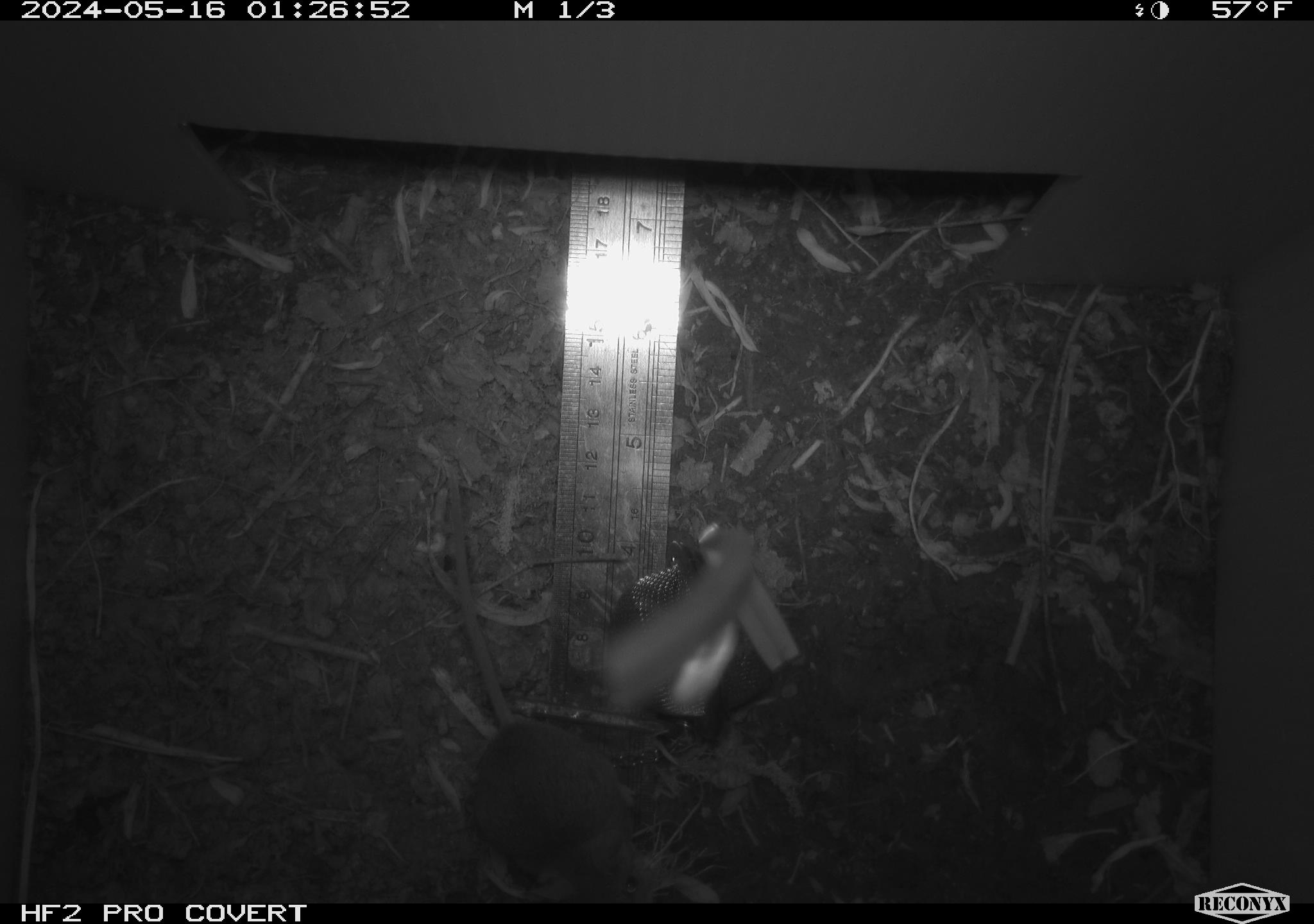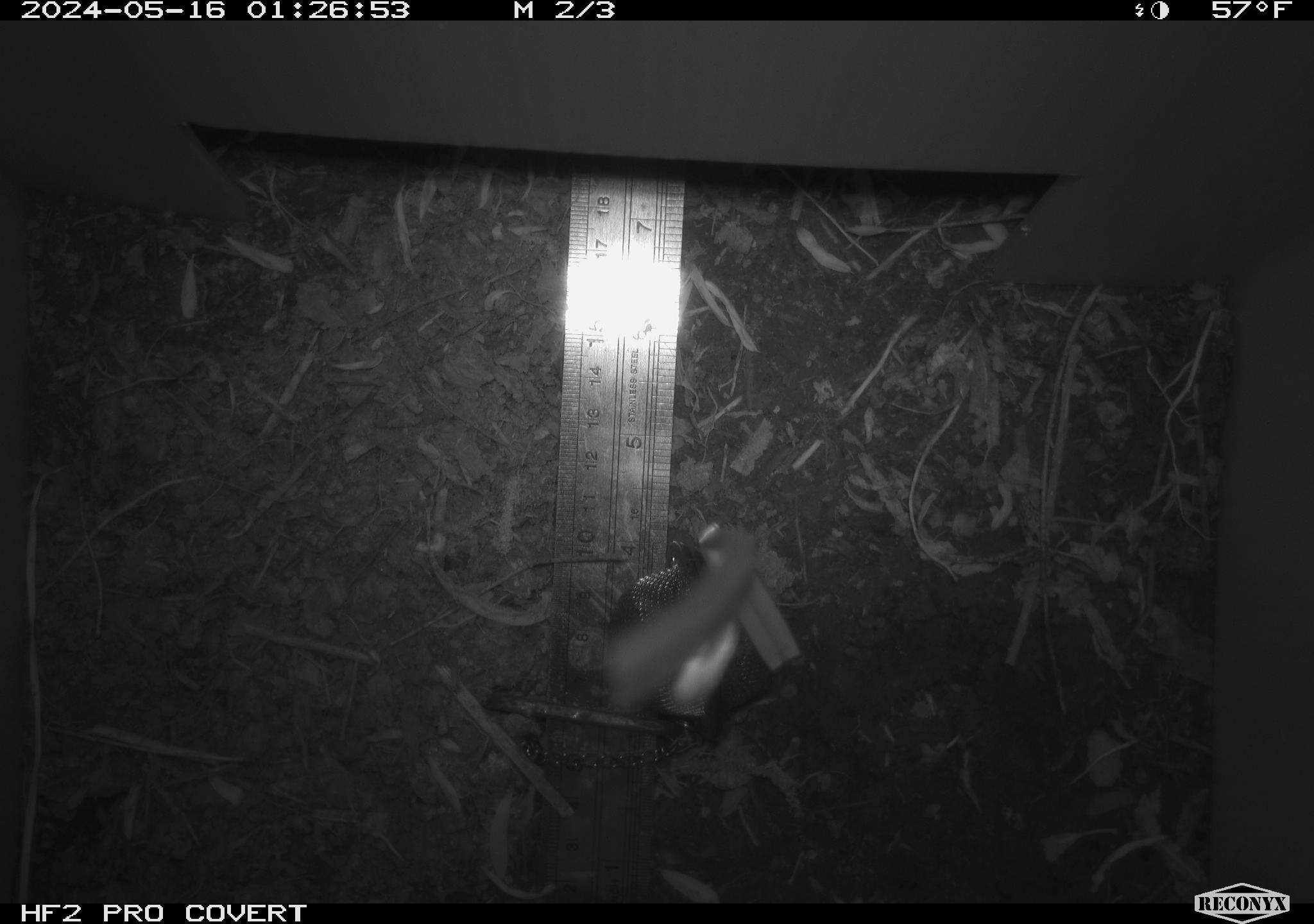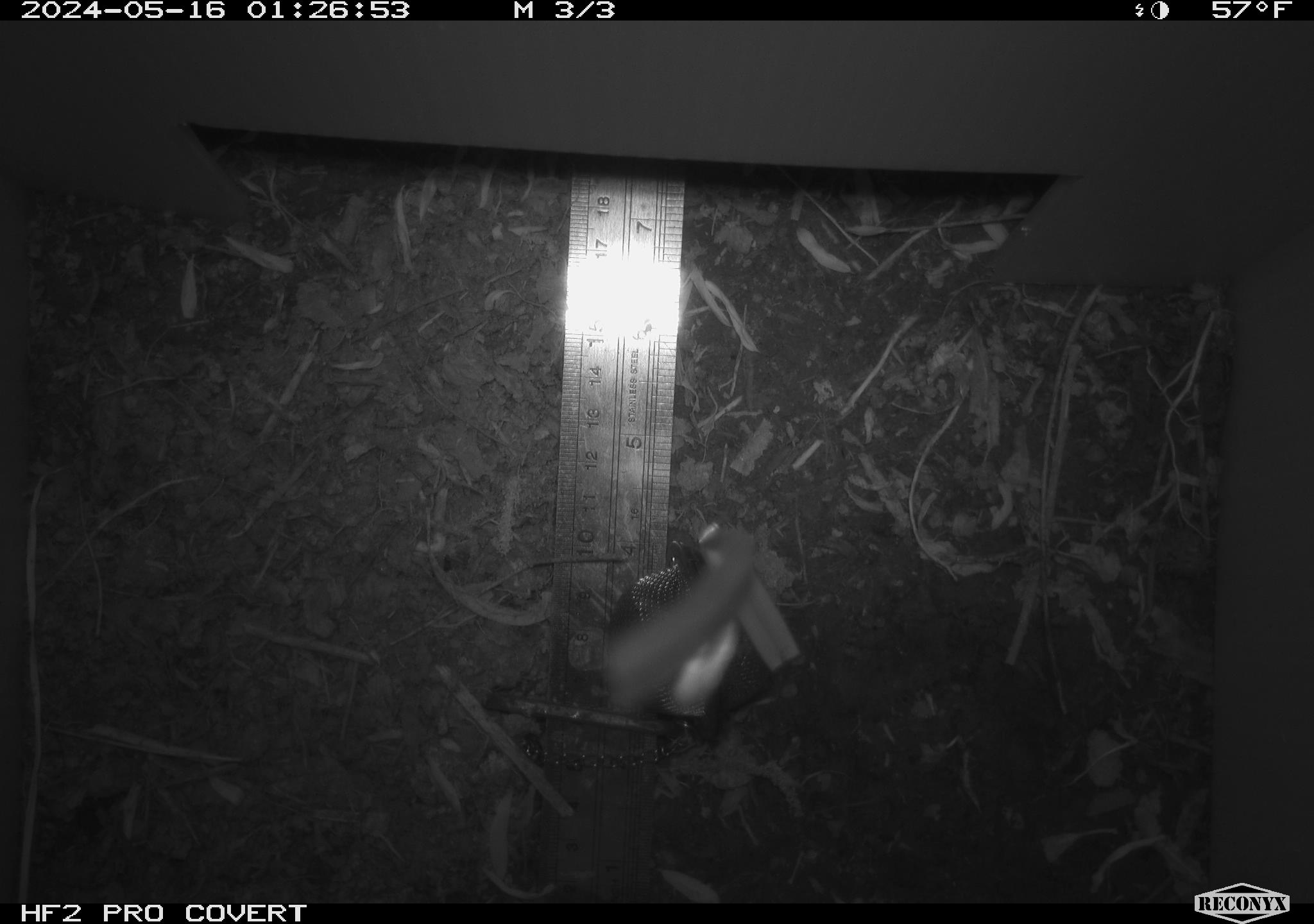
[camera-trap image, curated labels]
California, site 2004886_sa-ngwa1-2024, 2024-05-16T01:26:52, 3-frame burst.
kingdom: Animalia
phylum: Chordata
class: Mammalia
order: Rodentia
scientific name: Rodentia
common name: mouse species